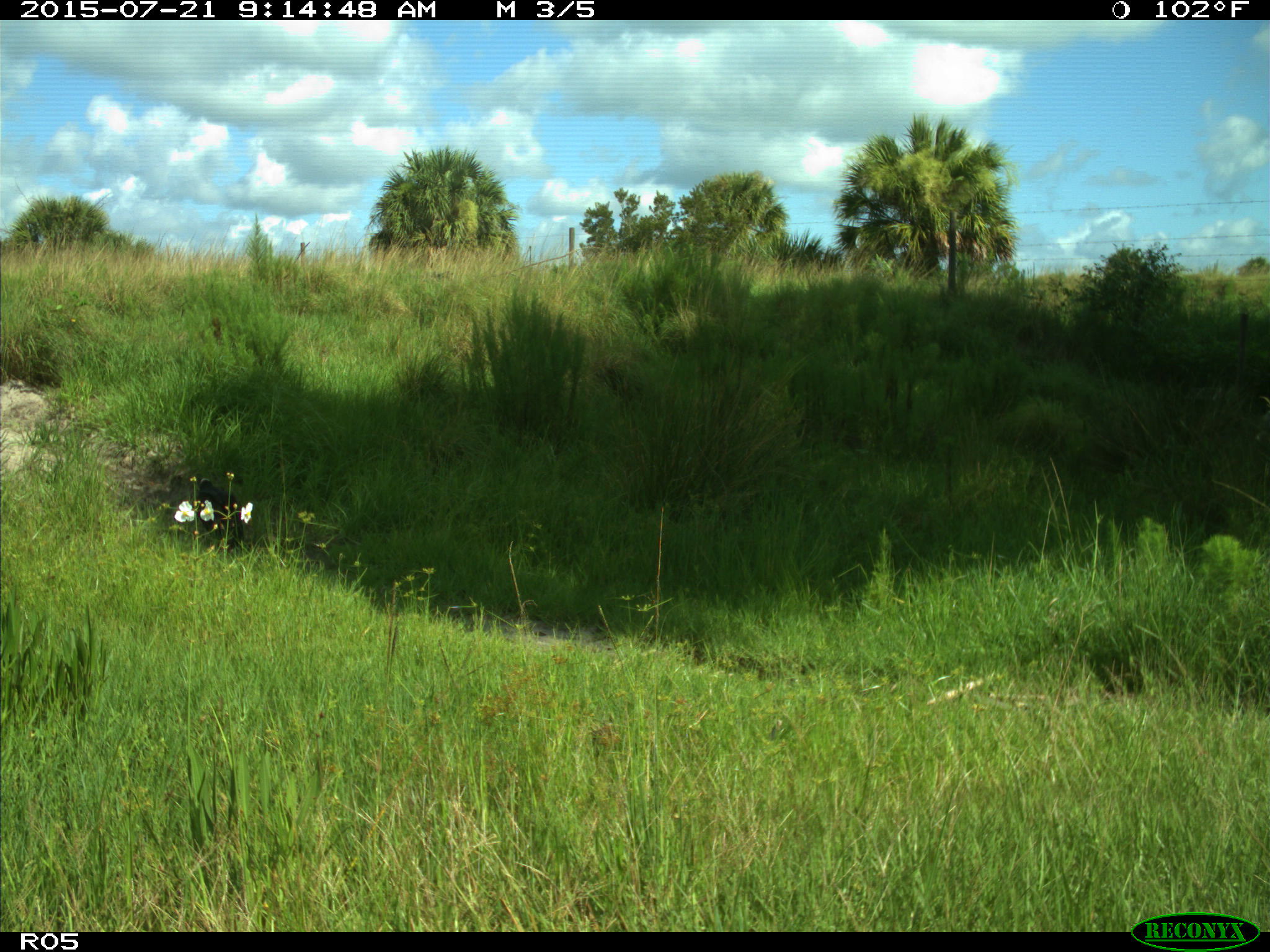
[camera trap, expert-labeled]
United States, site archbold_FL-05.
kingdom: Animalia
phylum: Chordata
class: Aves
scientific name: Aves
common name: birds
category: unidentified bird